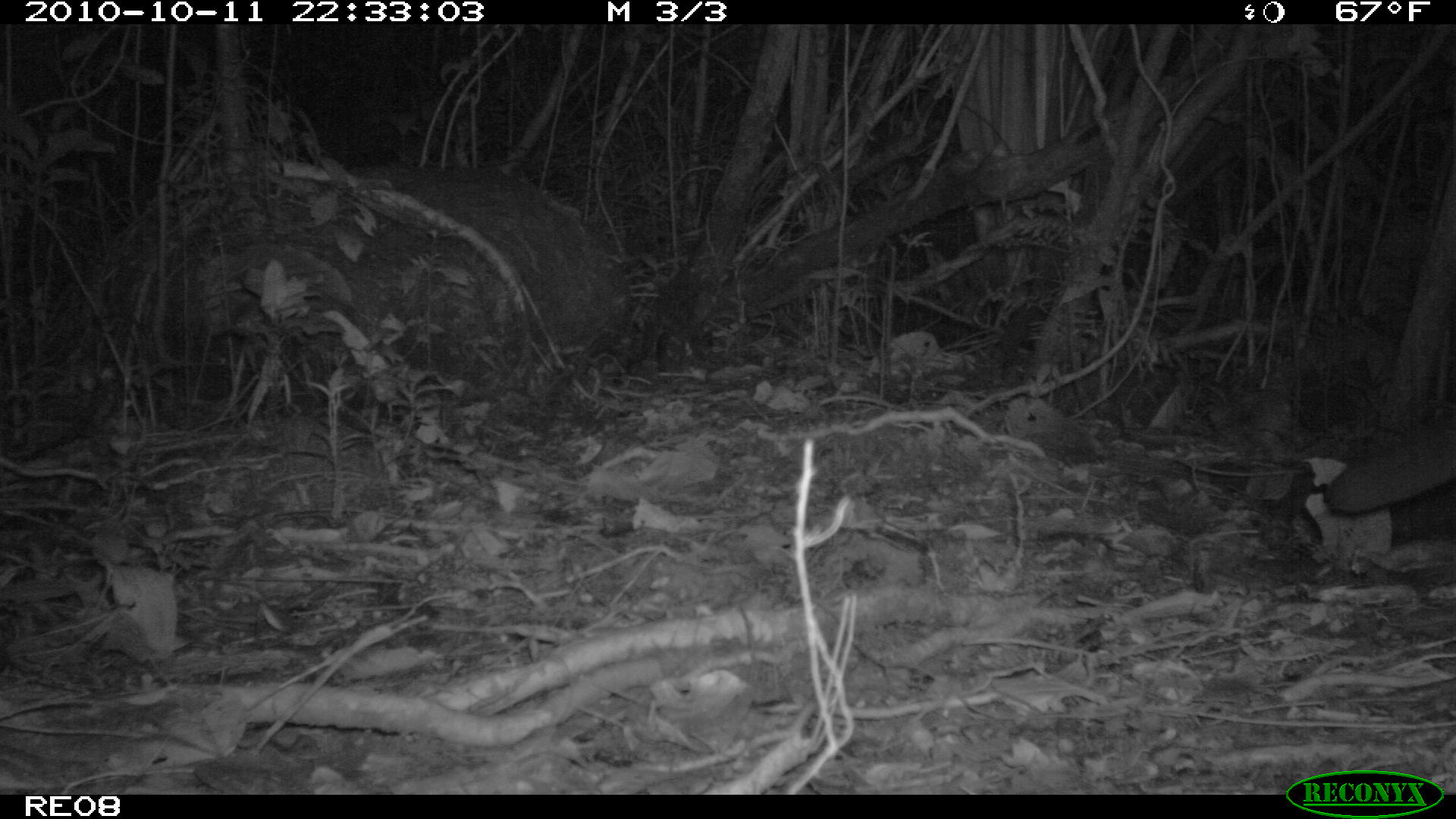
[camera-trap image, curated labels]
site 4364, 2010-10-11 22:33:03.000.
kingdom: Animalia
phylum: Chordata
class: Mammalia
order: Carnivora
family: Eupleridae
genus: Fossa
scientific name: Fossa fossana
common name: fanaloka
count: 1